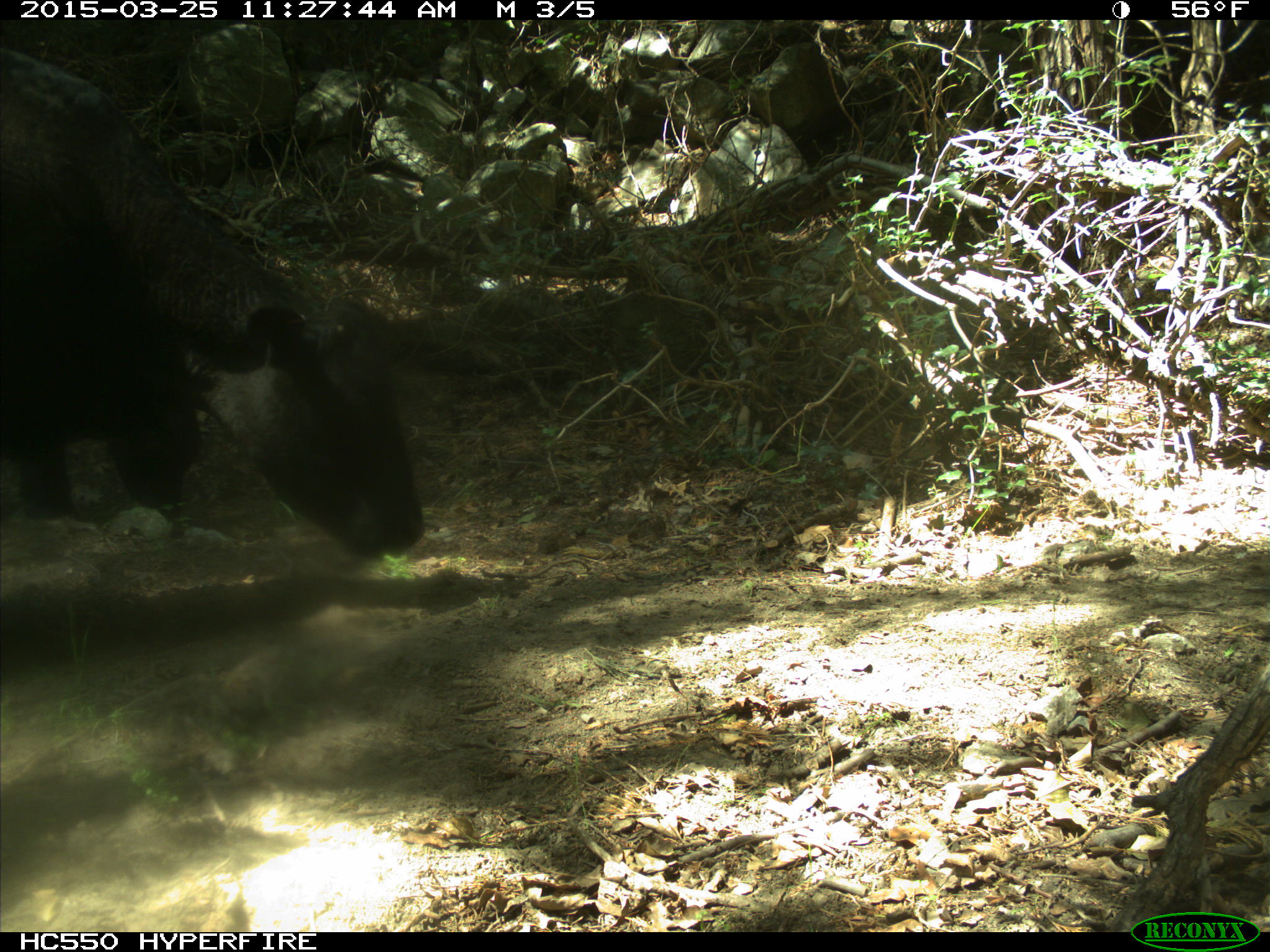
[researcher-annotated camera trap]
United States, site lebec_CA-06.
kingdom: Animalia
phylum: Chordata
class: Mammalia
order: Artiodactyla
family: Bovidae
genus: Bos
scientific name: Bos taurus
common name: domestic cow